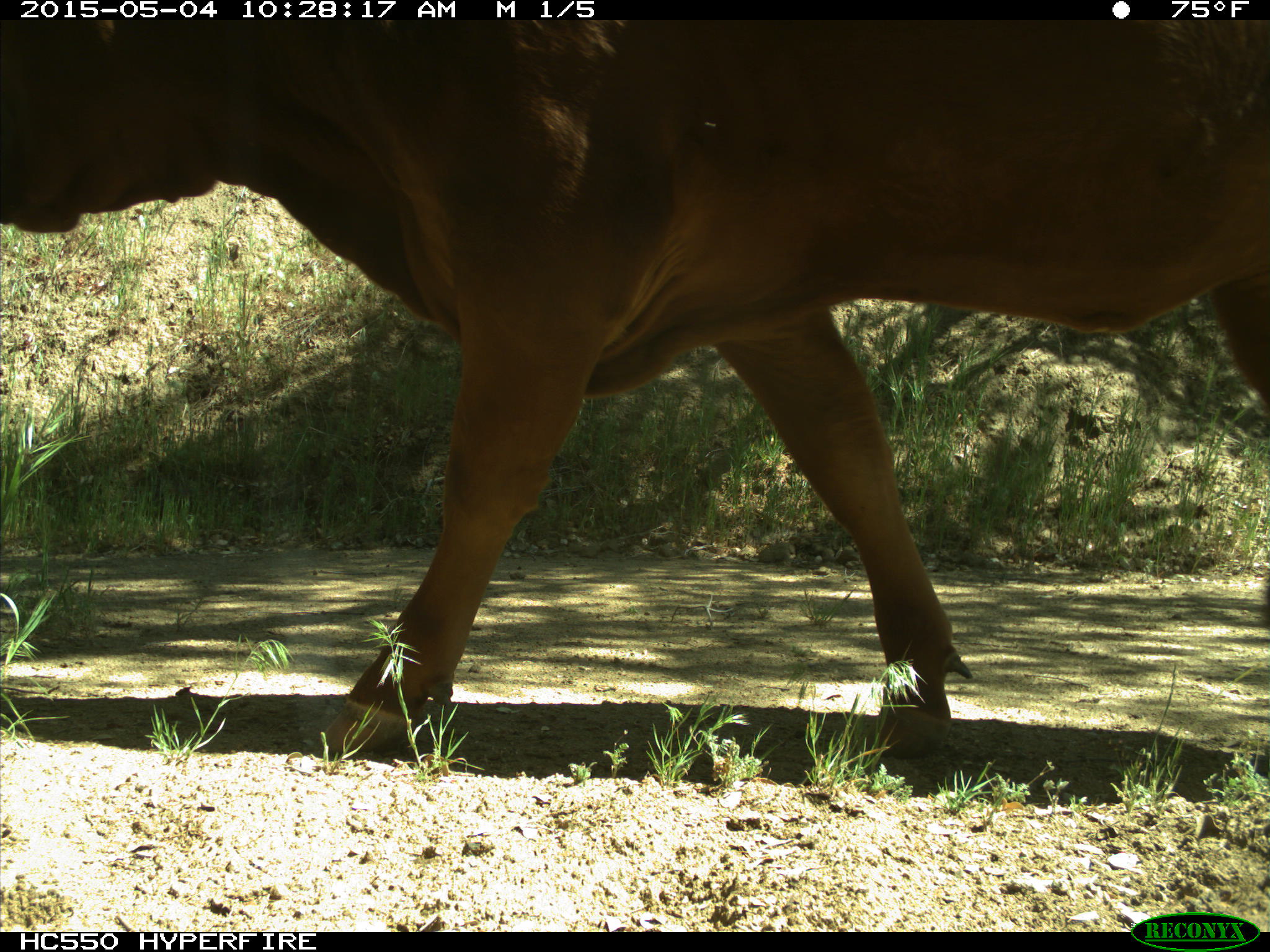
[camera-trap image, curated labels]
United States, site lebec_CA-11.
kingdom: Animalia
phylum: Chordata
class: Mammalia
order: Artiodactyla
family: Bovidae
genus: Bos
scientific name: Bos taurus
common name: domestic cow